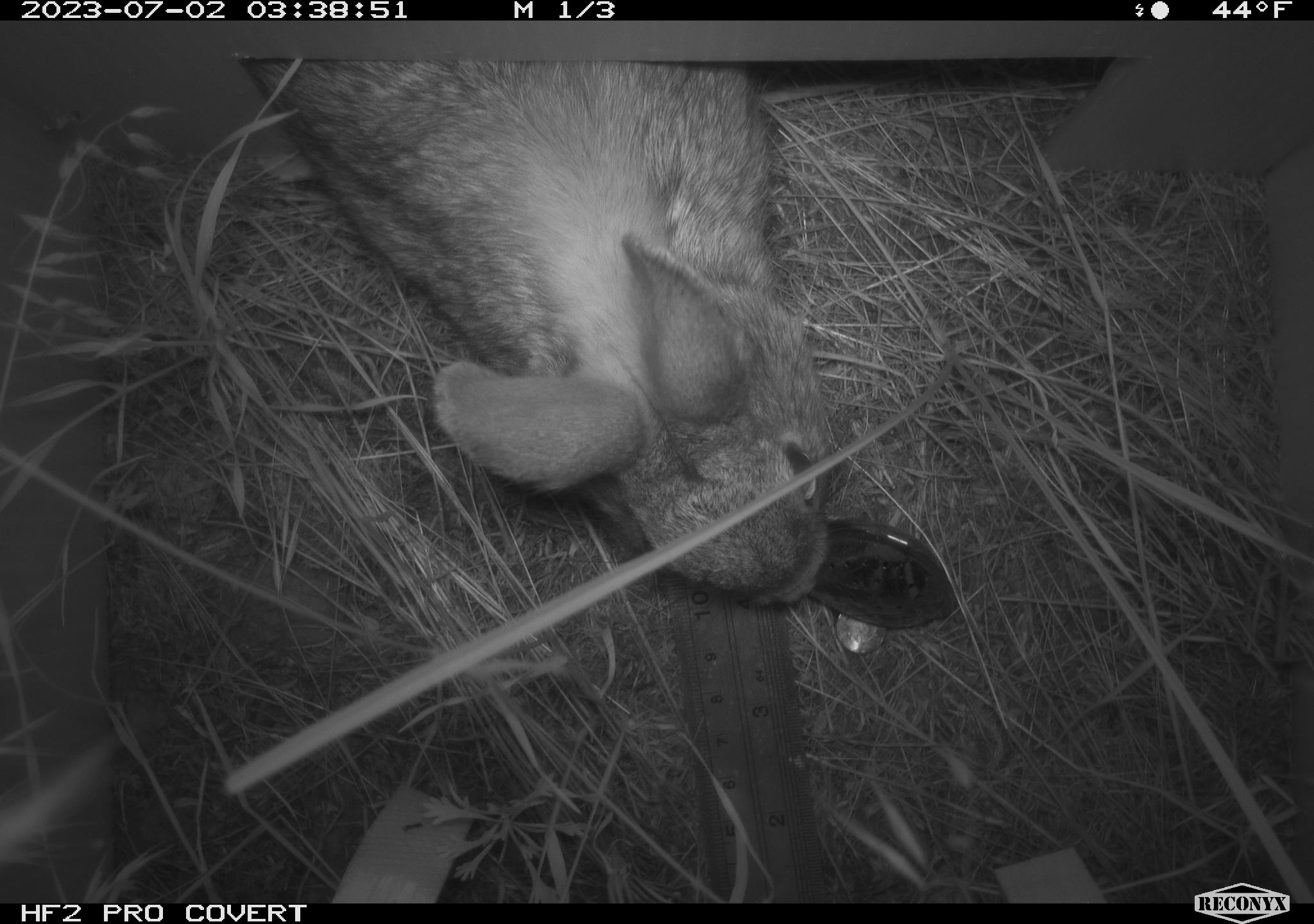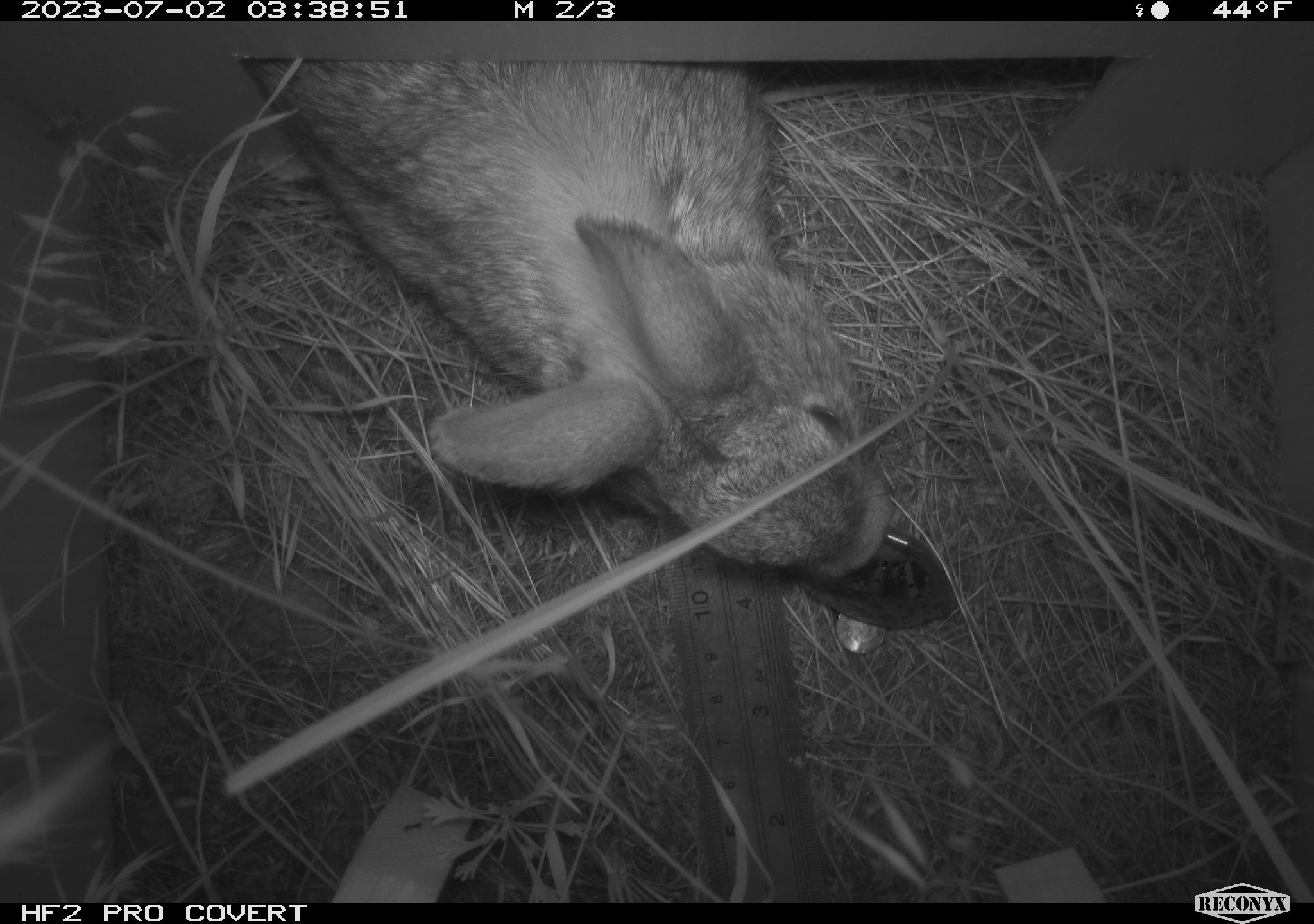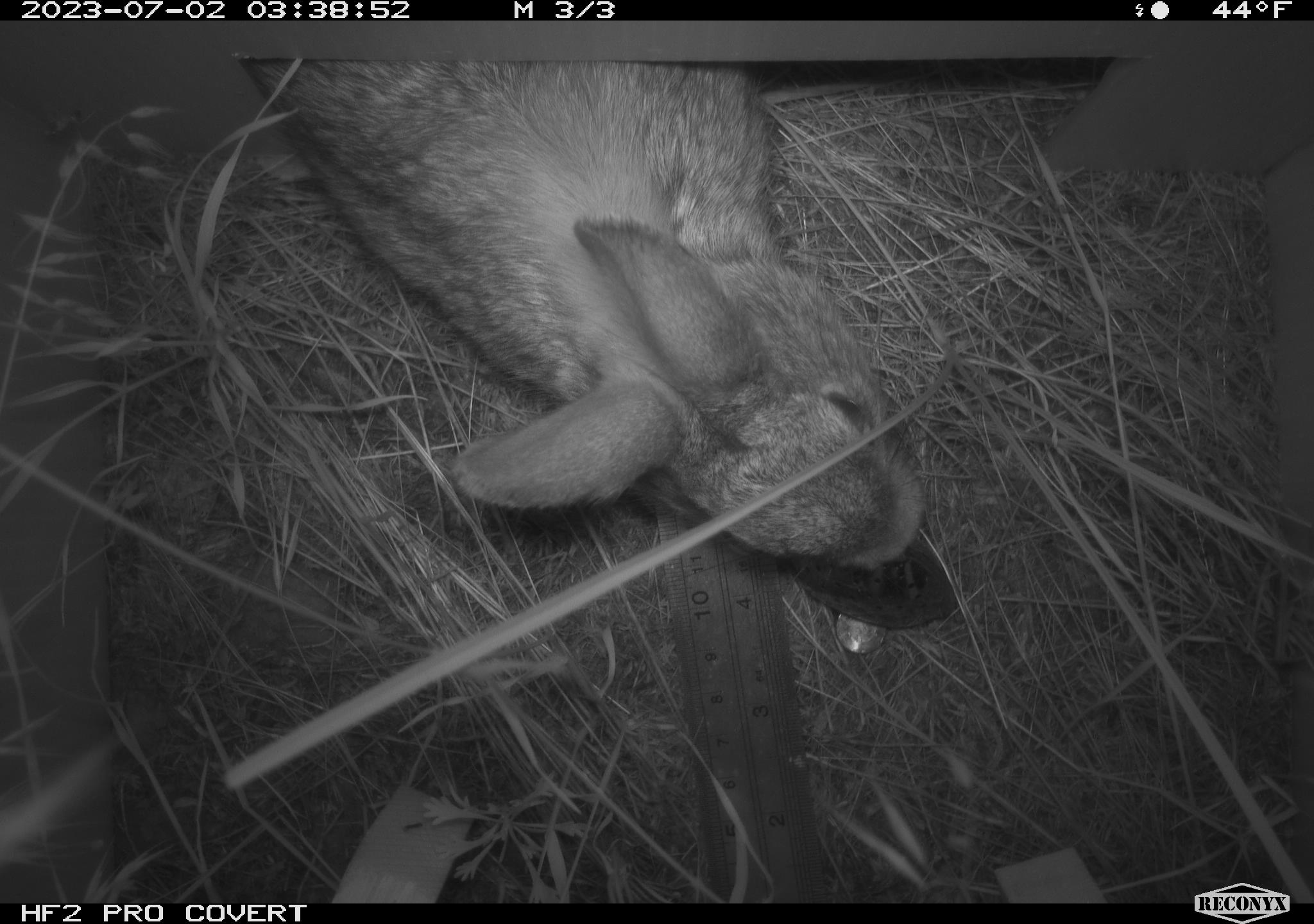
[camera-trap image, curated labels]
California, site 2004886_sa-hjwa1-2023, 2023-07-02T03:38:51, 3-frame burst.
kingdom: Animalia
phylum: Chordata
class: Mammalia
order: Lagomorpha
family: Leporidae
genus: Sylvilagus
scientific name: Sylvilagus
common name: cottontail rabbits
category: sylvilagus species